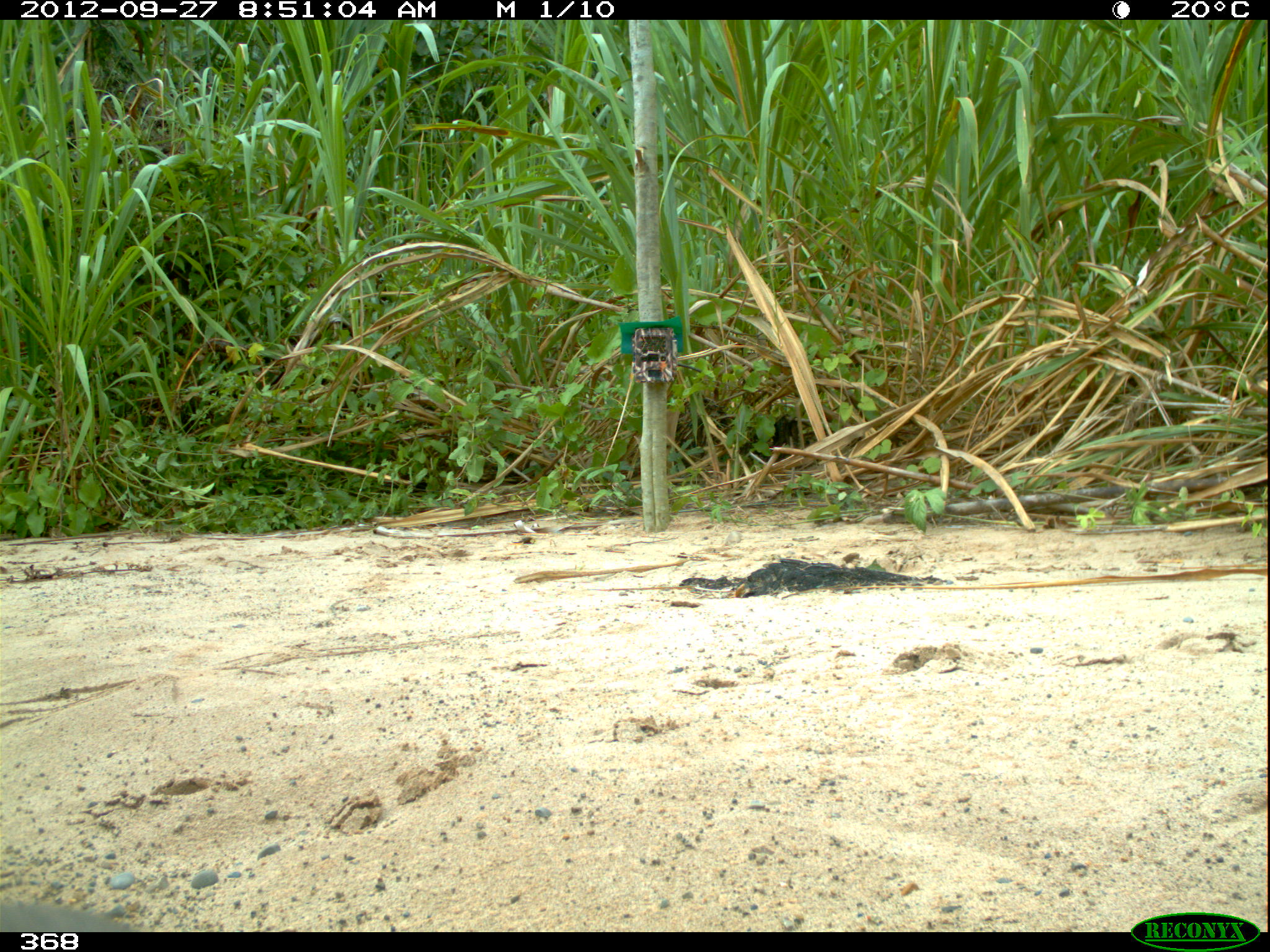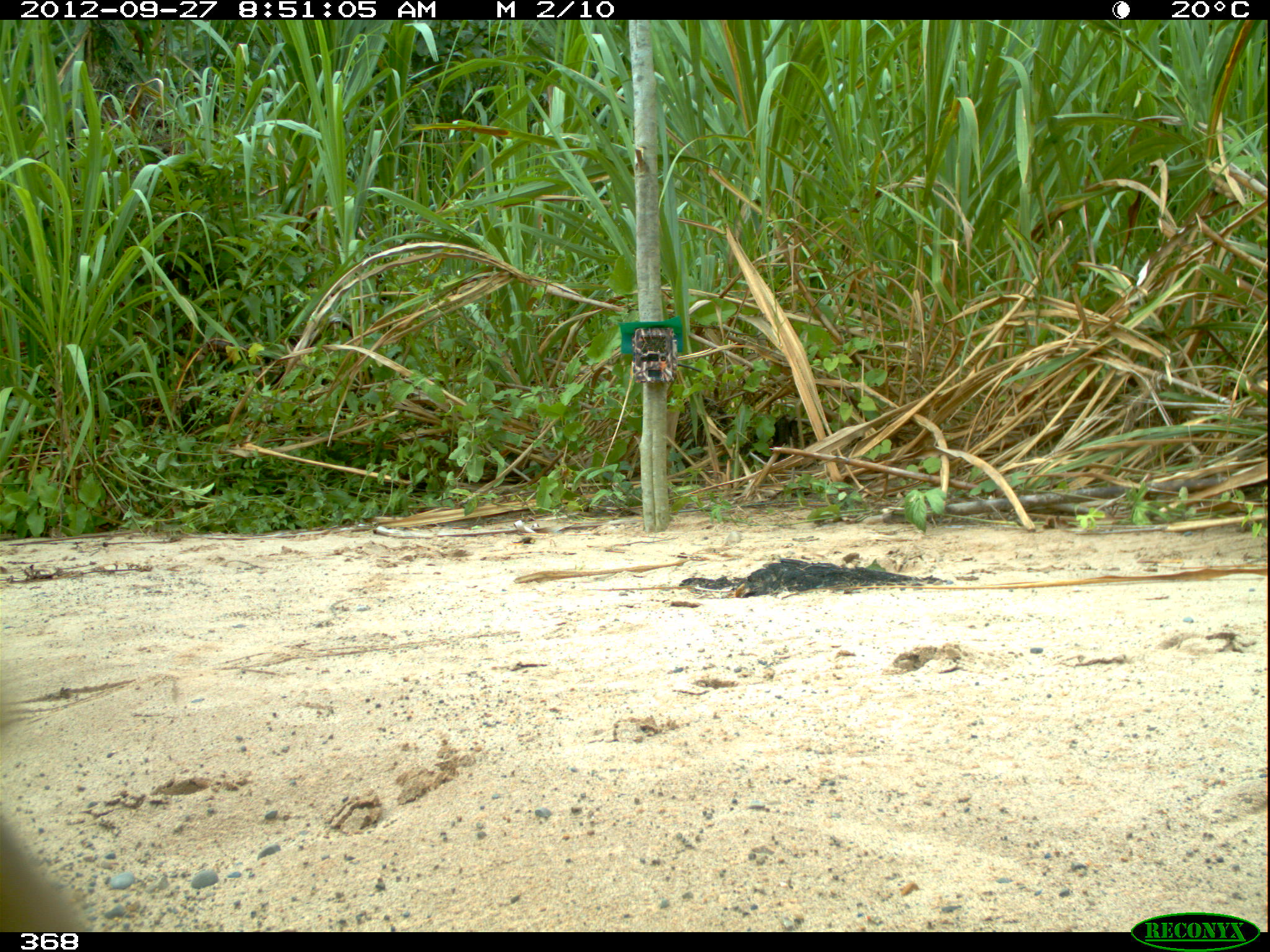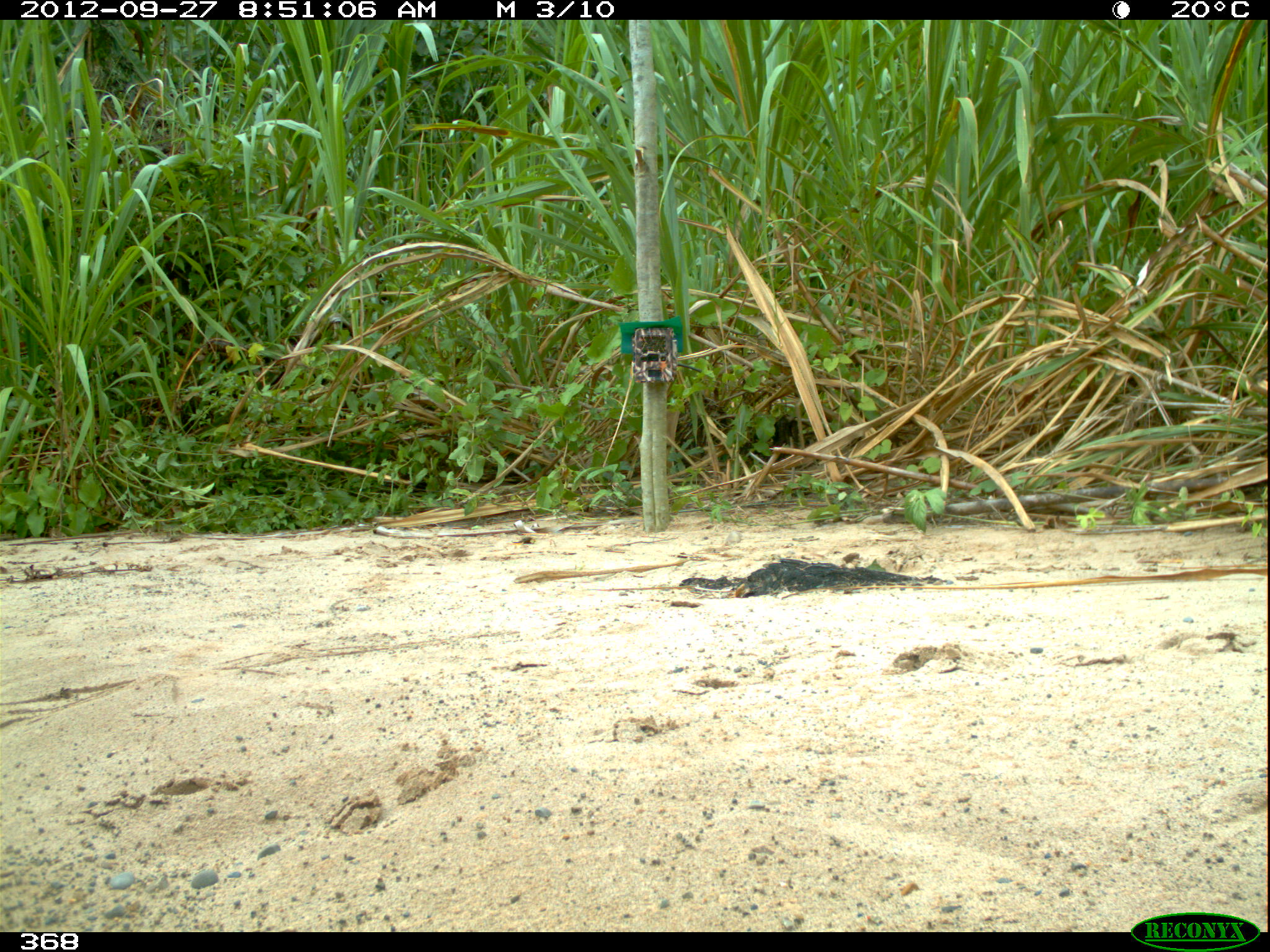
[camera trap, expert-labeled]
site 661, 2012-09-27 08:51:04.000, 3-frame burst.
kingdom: Animalia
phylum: Chordata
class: Mammalia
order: Carnivora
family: Mustelidae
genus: Eira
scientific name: Eira barbara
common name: tayra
Eira barbara (tayra).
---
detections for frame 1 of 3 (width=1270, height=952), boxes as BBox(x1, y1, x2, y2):
eira barbara: BBox(0, 898, 135, 930)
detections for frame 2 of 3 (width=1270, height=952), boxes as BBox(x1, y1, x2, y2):
eira barbara: BBox(0, 671, 92, 932)